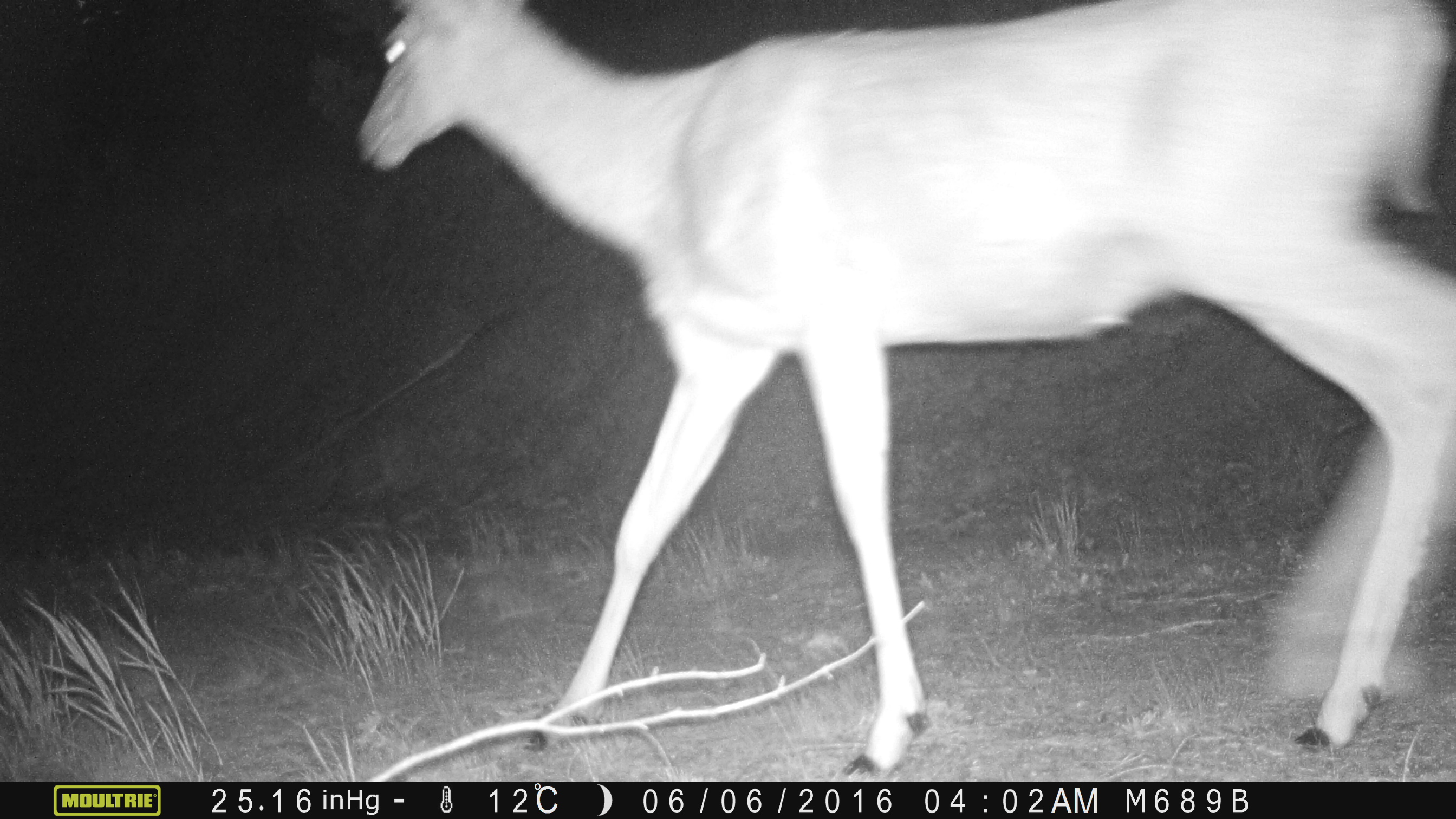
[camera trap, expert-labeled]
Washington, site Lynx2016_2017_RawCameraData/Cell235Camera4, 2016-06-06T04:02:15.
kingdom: Animalia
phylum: Chordata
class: Mammalia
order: Artiodactyla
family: Cervidae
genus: Odocoileus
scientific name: Odocoileus hemionus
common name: mule deer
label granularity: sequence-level